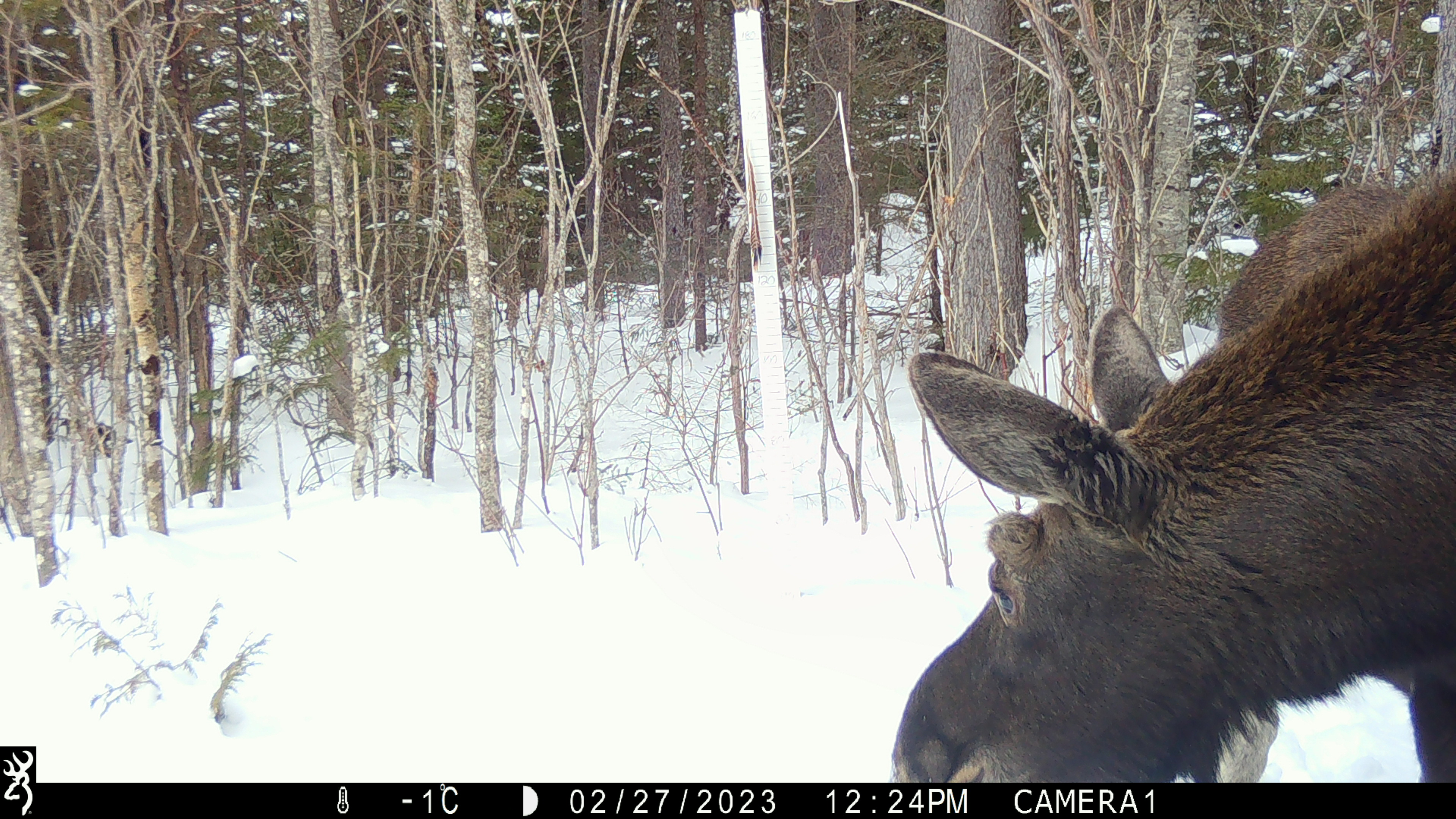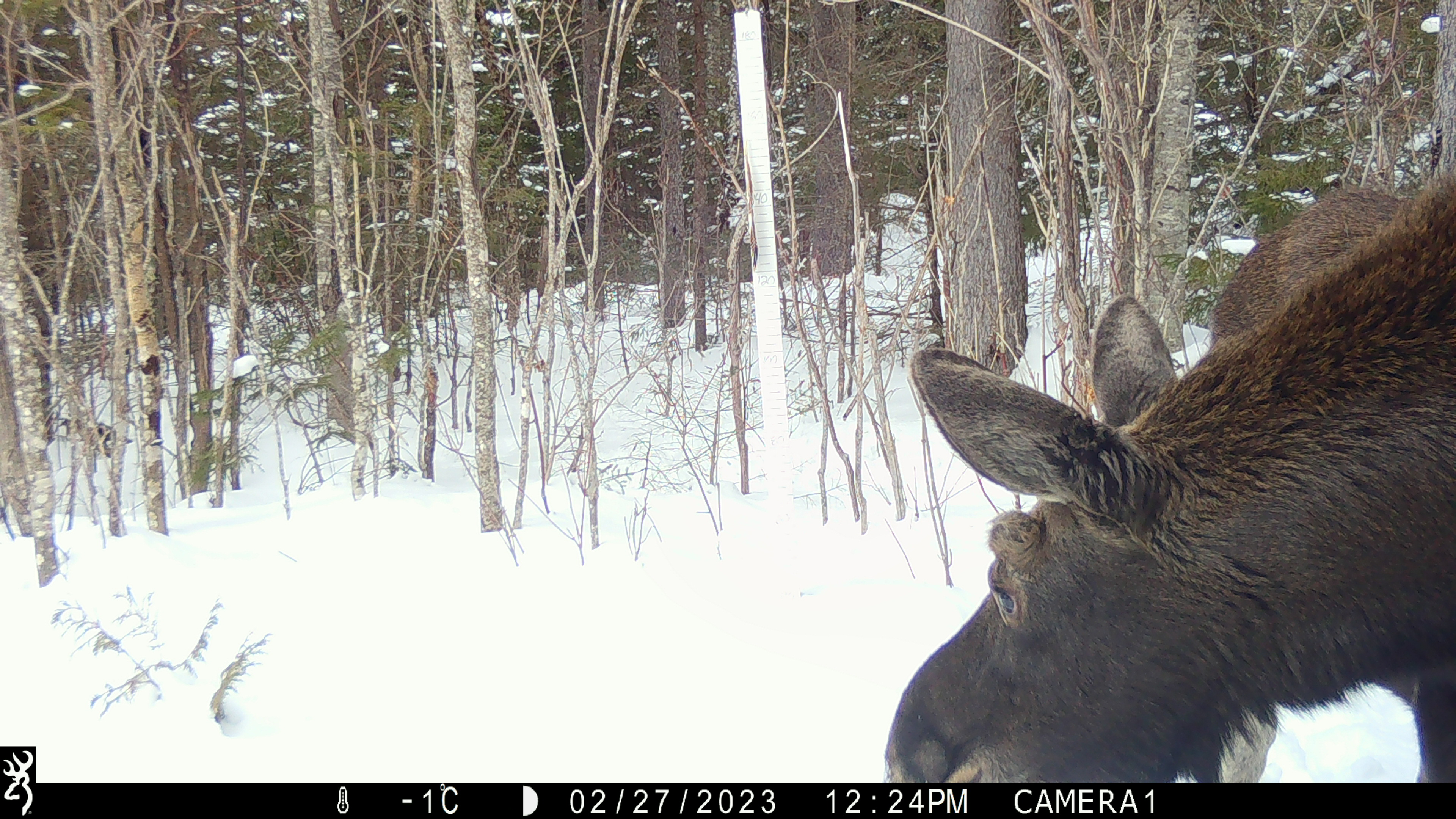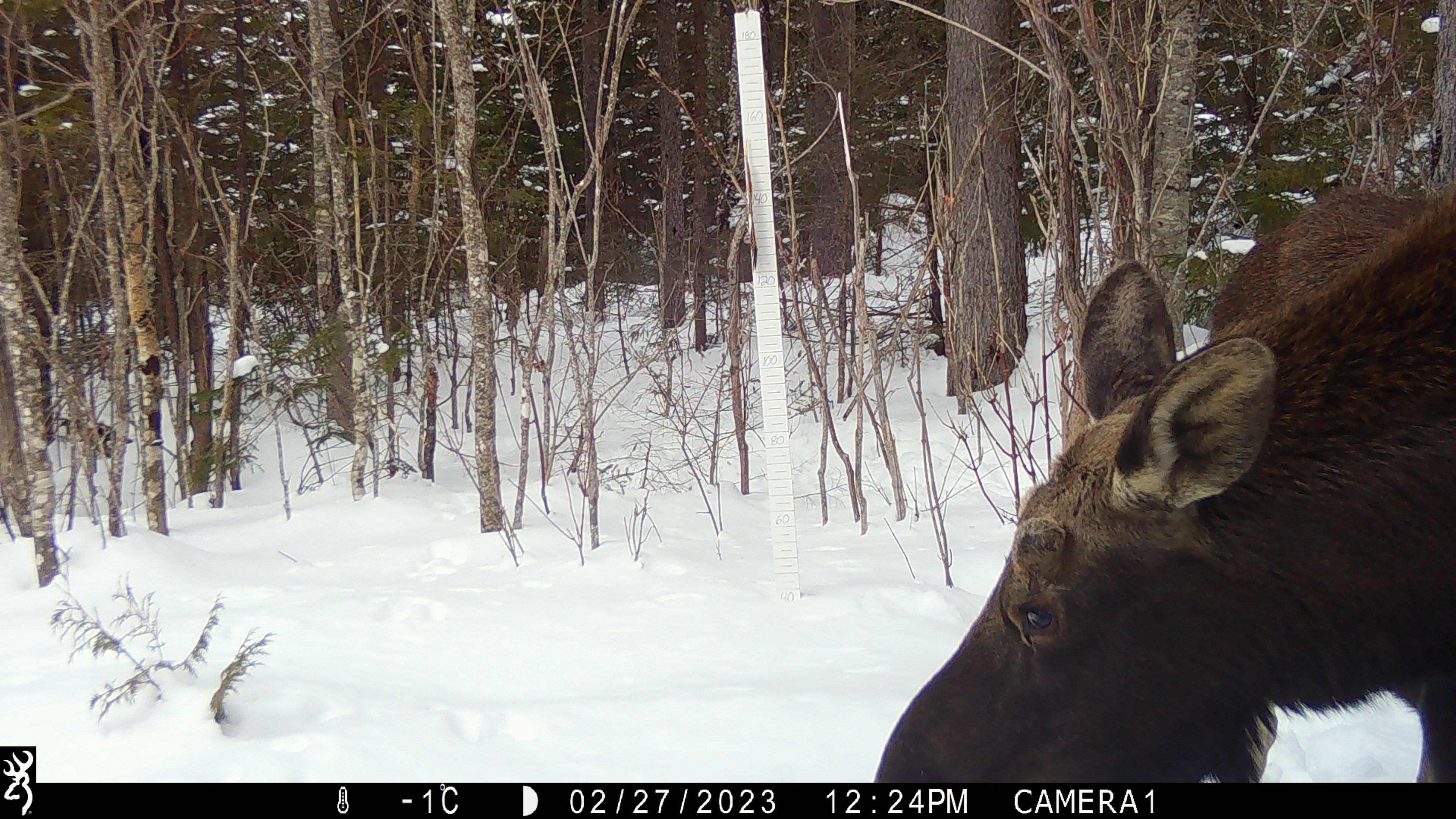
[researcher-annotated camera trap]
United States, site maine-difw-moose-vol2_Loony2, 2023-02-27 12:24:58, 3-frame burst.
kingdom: Animalia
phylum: Chordata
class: Mammalia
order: Artiodactyla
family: Cervidae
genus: Alces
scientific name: Alces alces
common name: moose